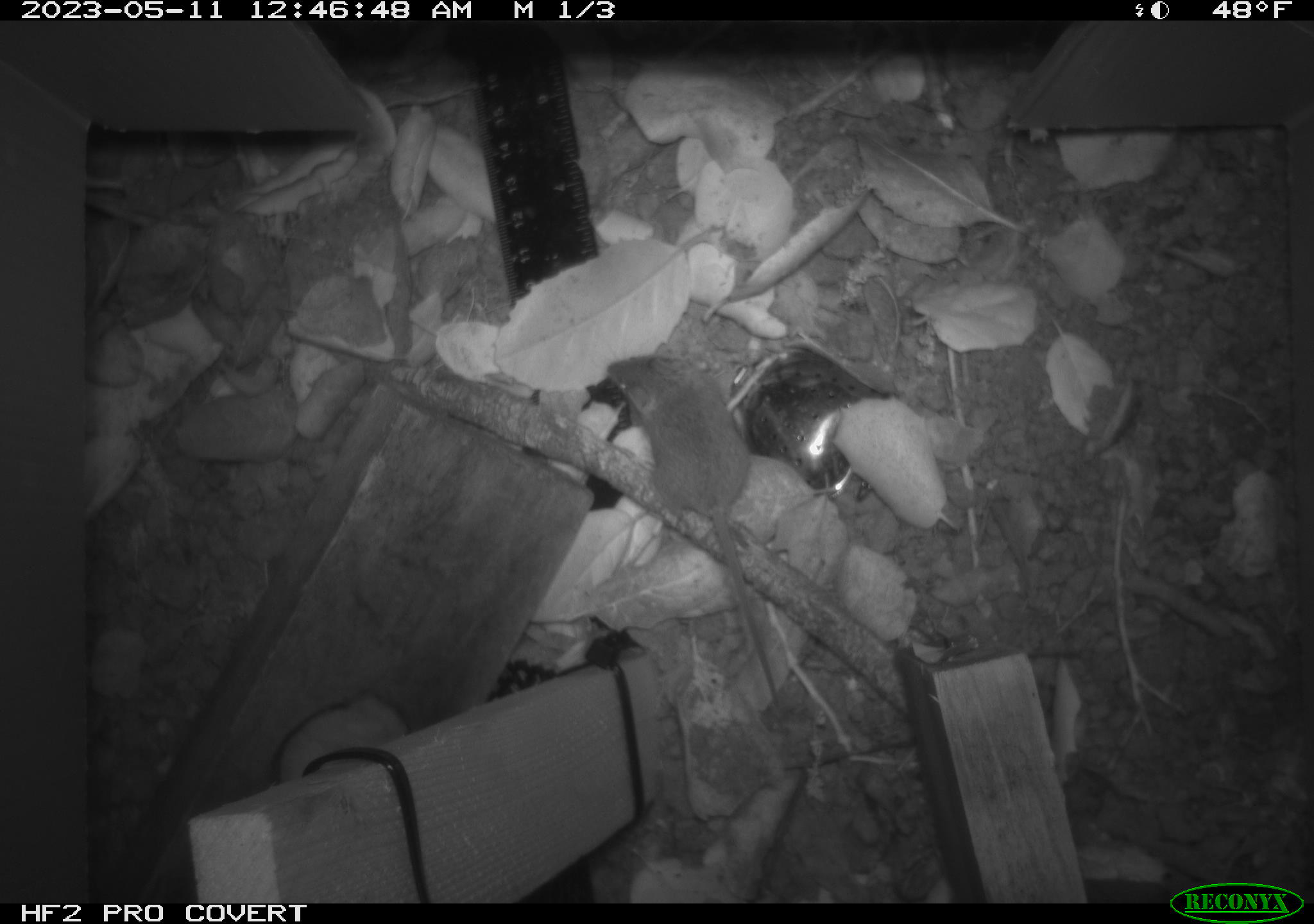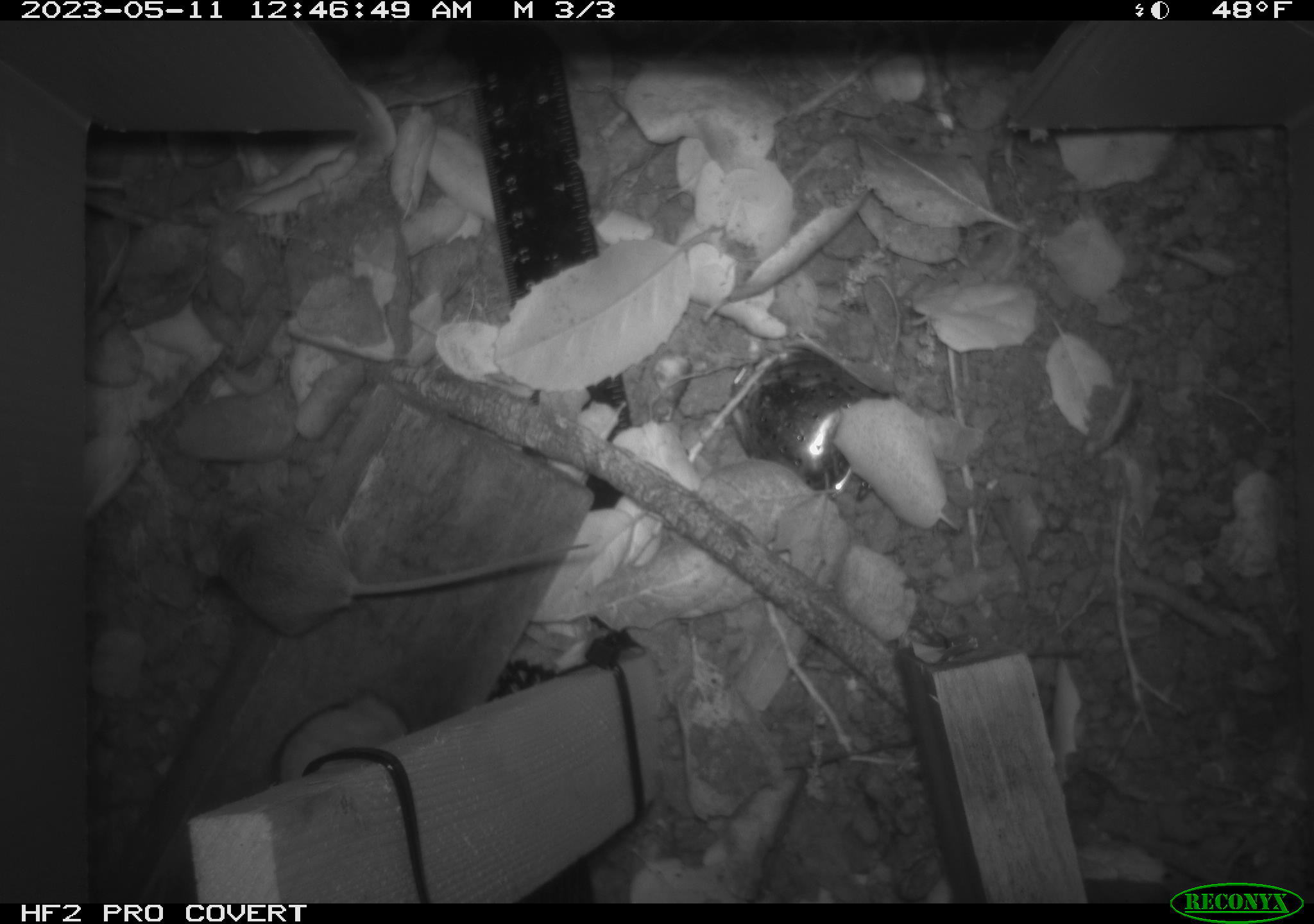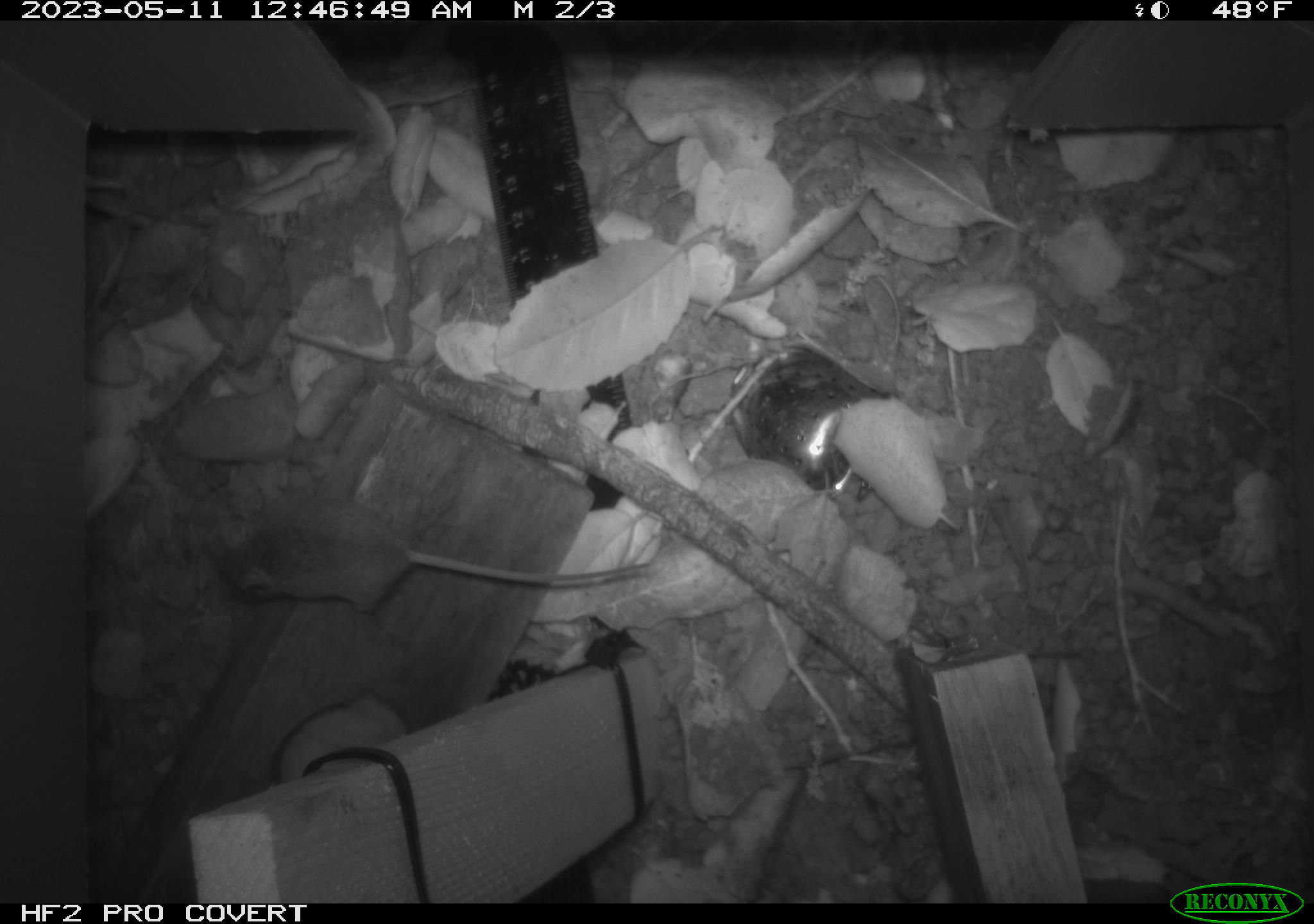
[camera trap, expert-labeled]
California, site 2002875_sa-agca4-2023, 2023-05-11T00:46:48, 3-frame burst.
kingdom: Animalia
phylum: Chordata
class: Mammalia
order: Rodentia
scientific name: Rodentia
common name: mouse species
Mouse species (Rodentia).